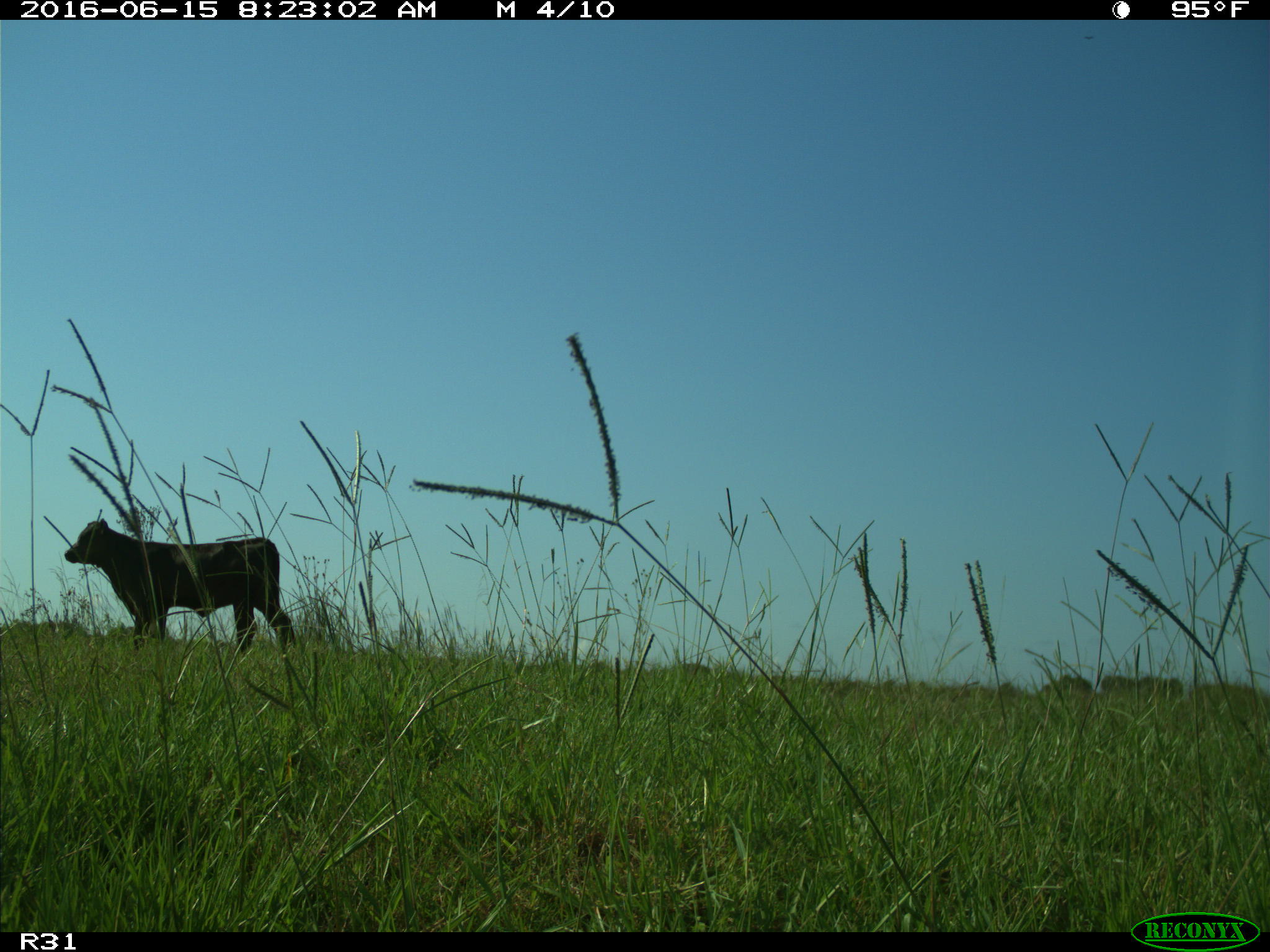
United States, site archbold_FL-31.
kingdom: Animalia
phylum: Chordata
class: Mammalia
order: Artiodactyla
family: Bovidae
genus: Bos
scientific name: Bos taurus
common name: domestic cow